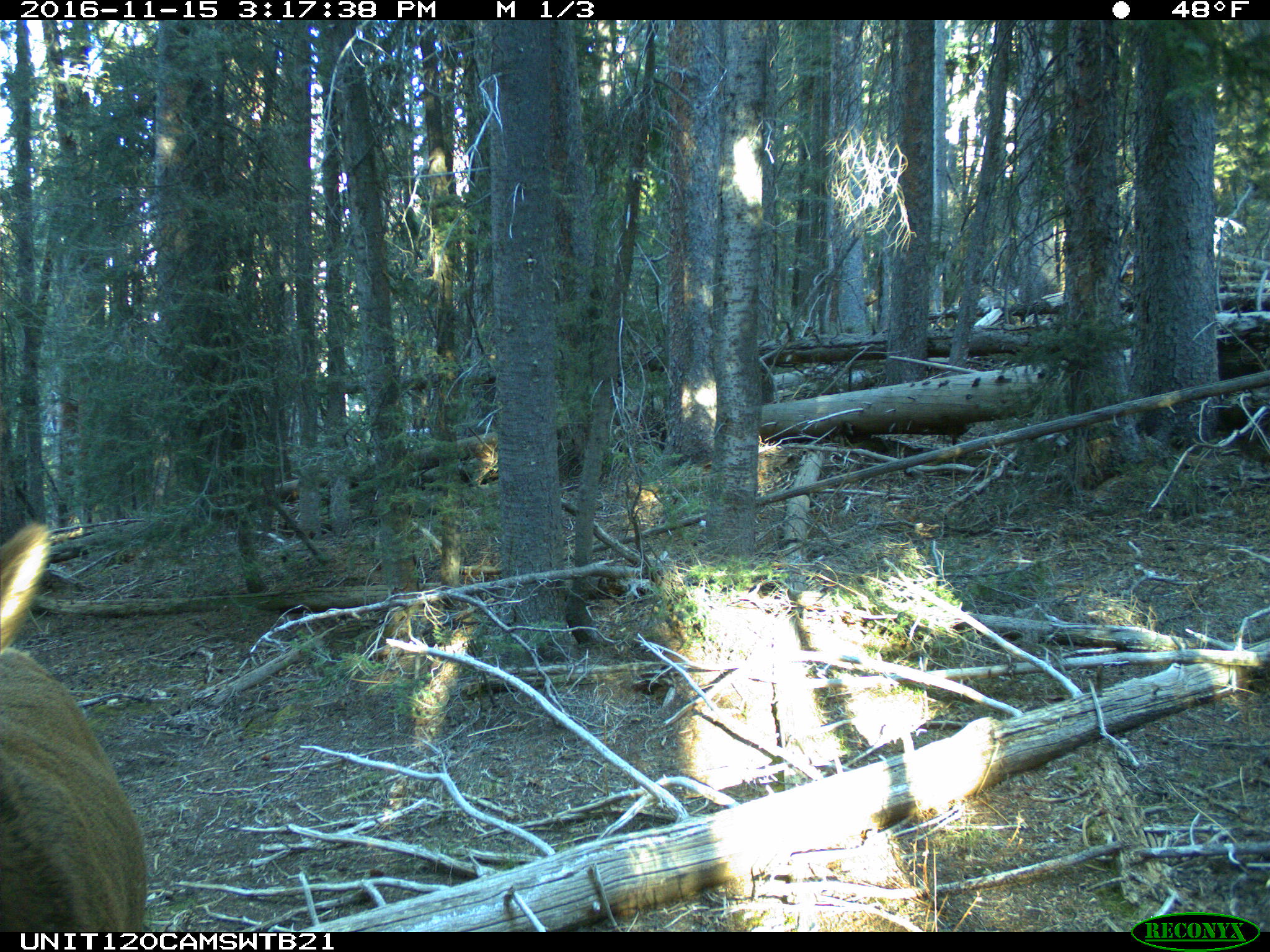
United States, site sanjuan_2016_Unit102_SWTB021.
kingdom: Animalia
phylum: Chordata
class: Mammalia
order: Artiodactyla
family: Cervidae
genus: Cervus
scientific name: Cervus elaphus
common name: red deer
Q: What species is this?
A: Cervus elaphus (red deer).